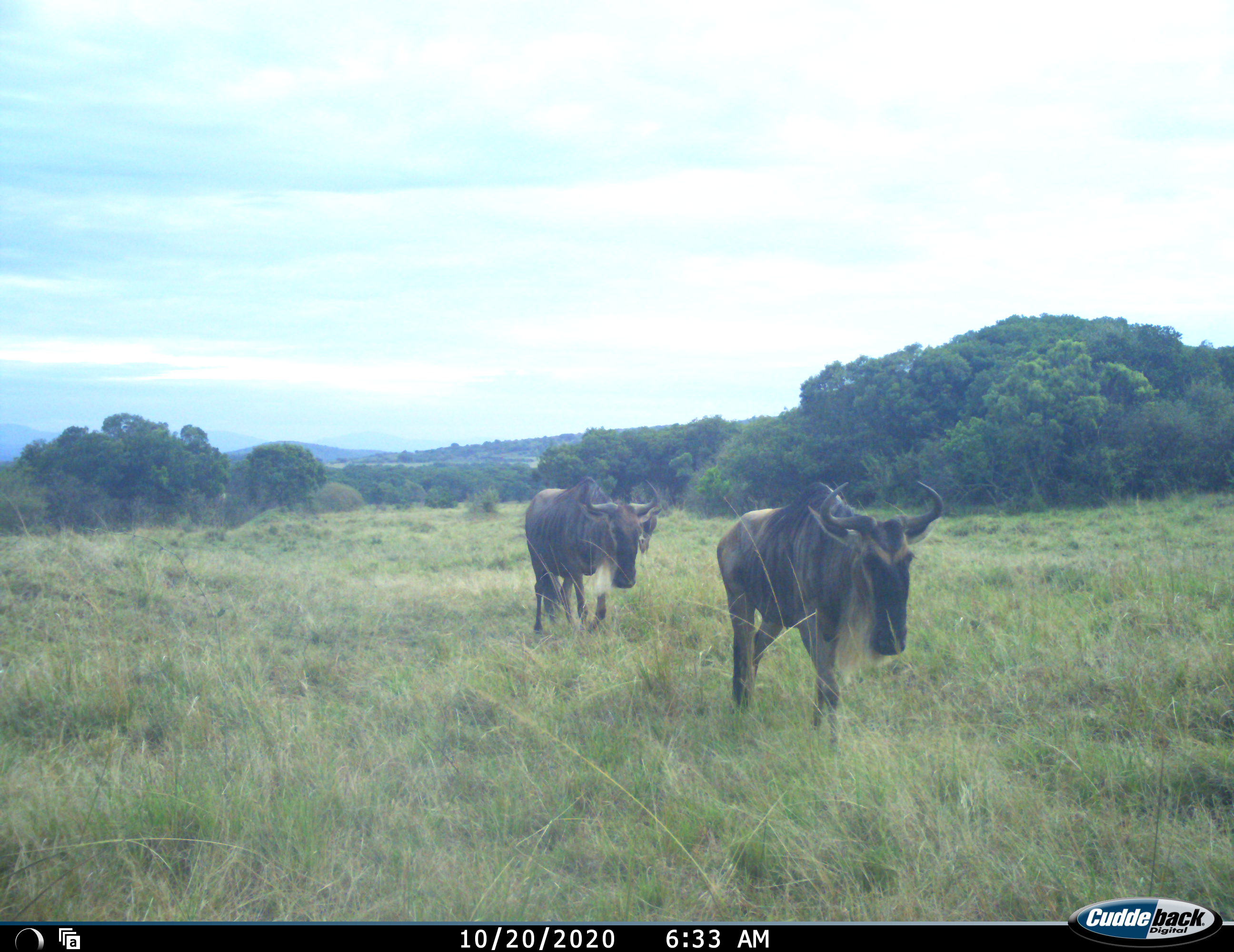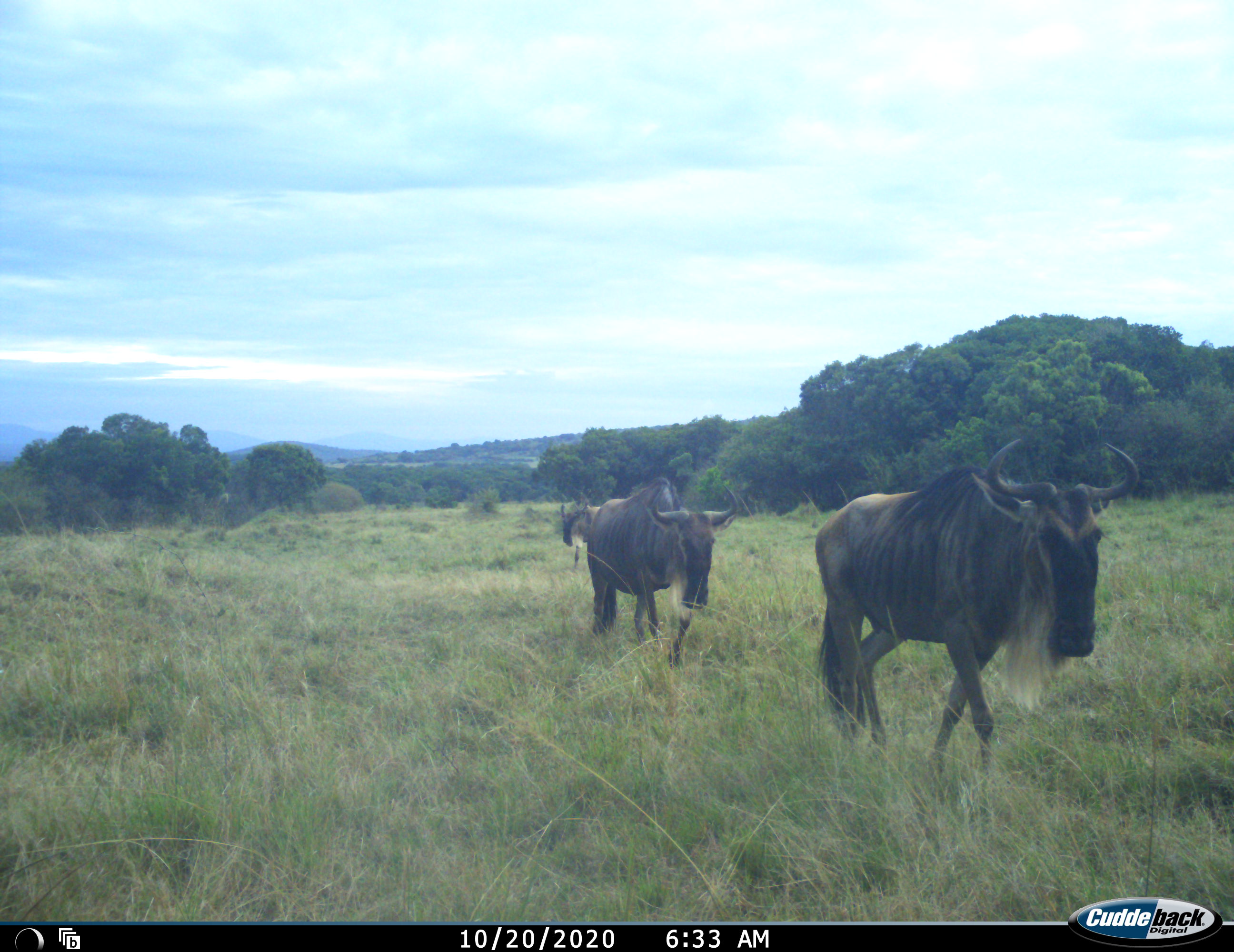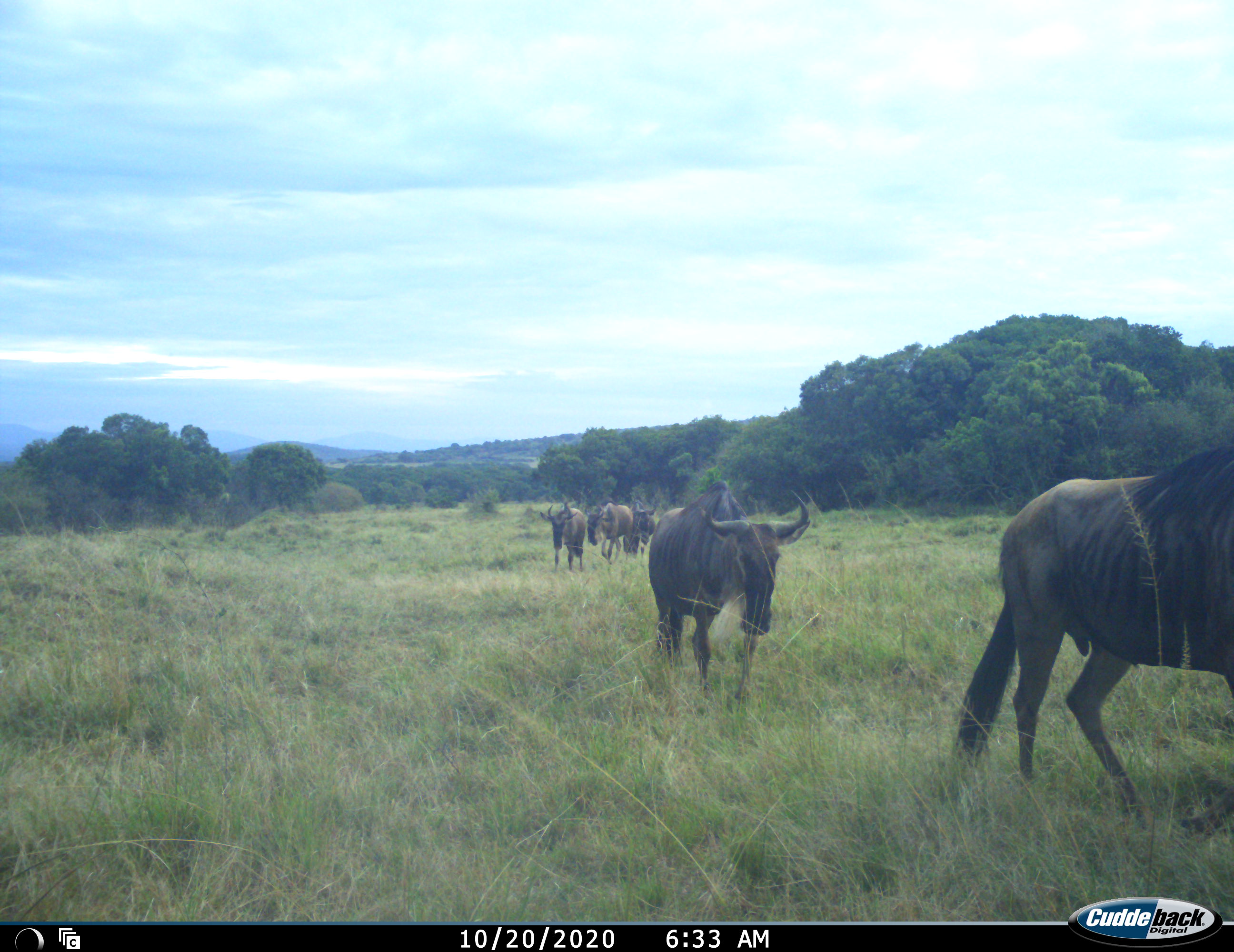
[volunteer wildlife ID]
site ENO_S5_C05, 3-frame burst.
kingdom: Animalia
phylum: Chordata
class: Mammalia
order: Artiodactyla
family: Bovidae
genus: Connochaetes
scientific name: Connochaetes taurinus taurinus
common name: blue wildebeest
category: wildebeestblue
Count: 5.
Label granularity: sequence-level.